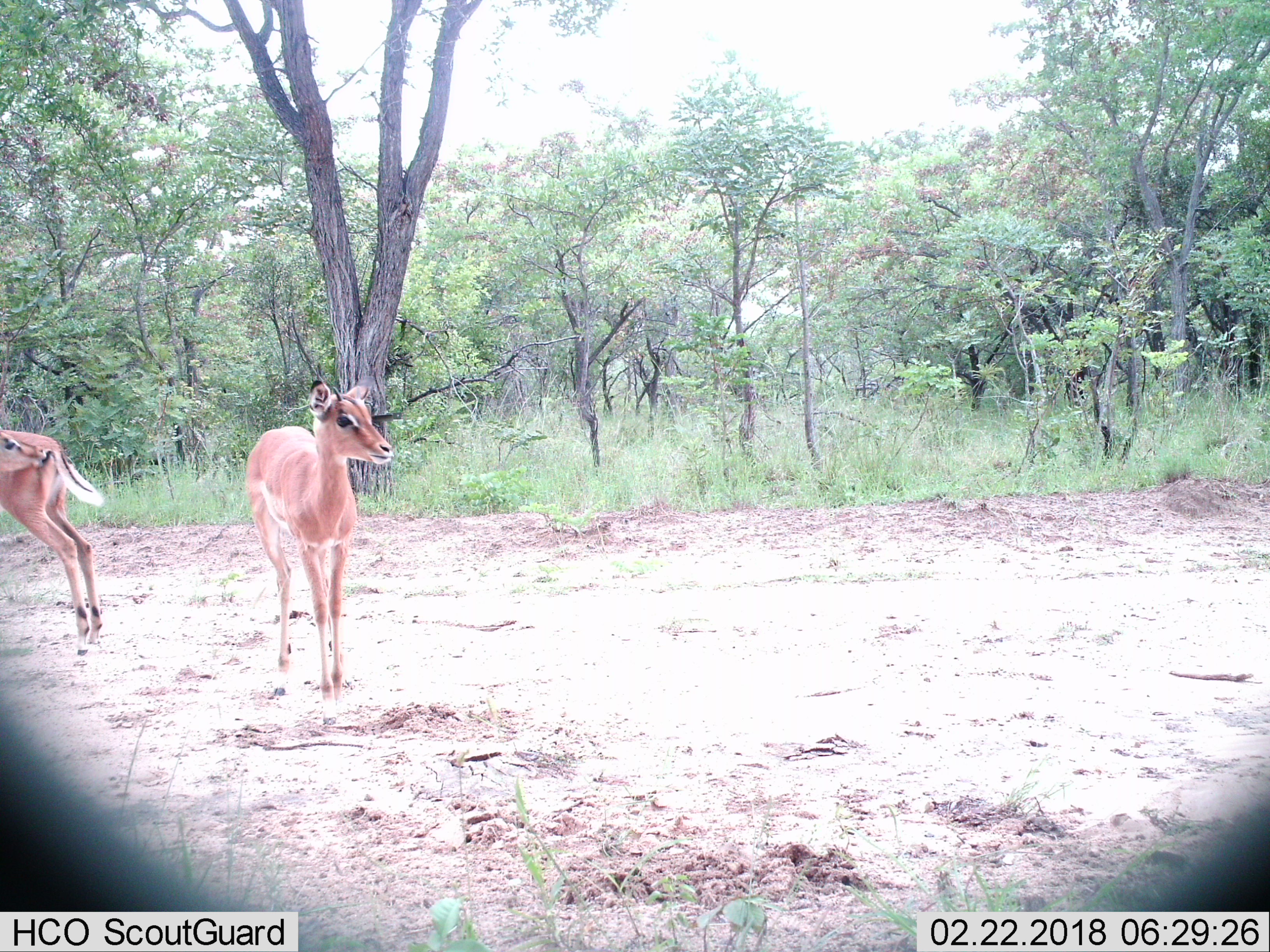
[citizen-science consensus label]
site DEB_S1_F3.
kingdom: Animalia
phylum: Chordata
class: Mammalia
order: Artiodactyla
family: Bovidae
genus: Aepyceros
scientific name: Aepyceros melampus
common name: impala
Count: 2.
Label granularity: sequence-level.